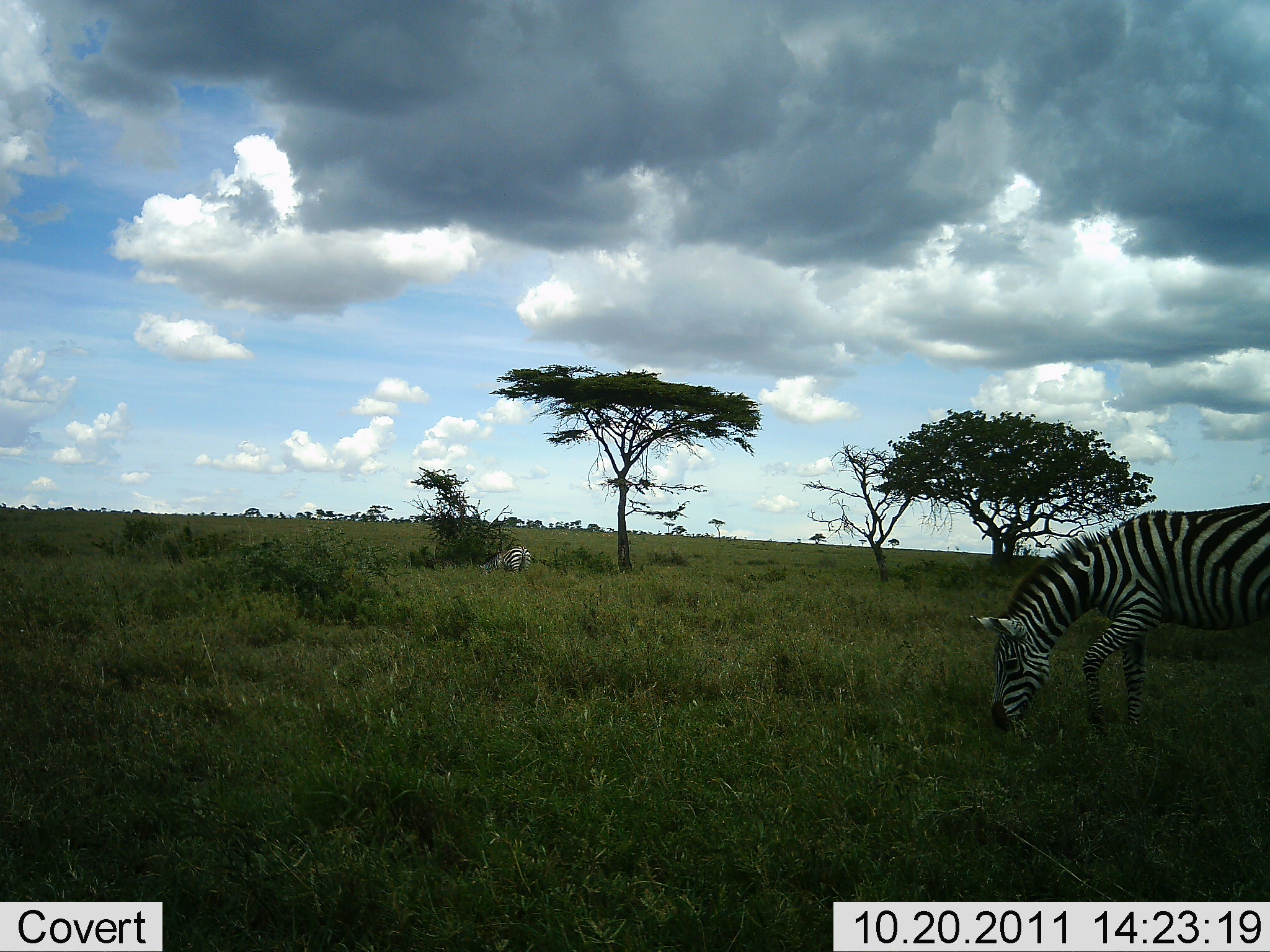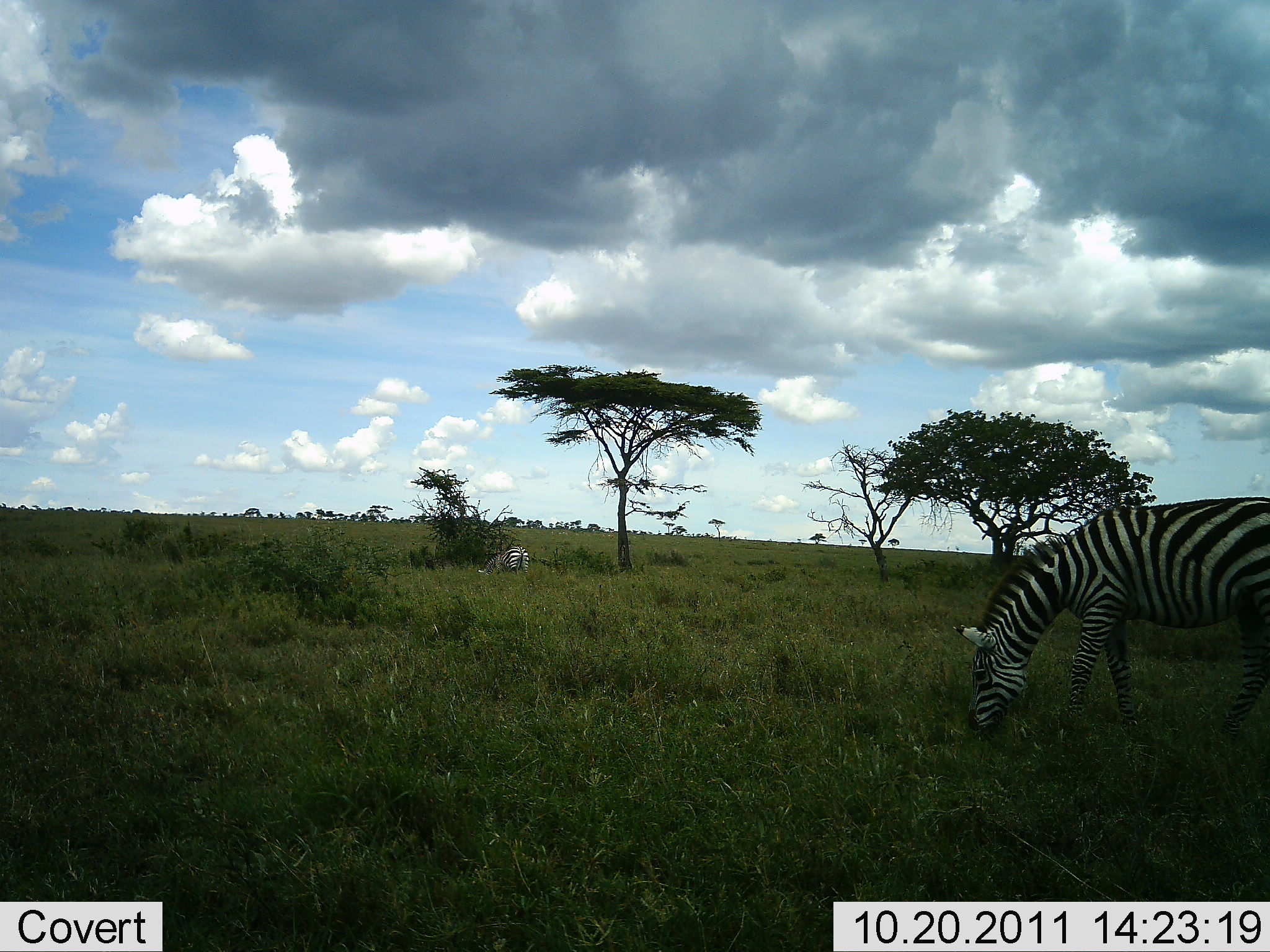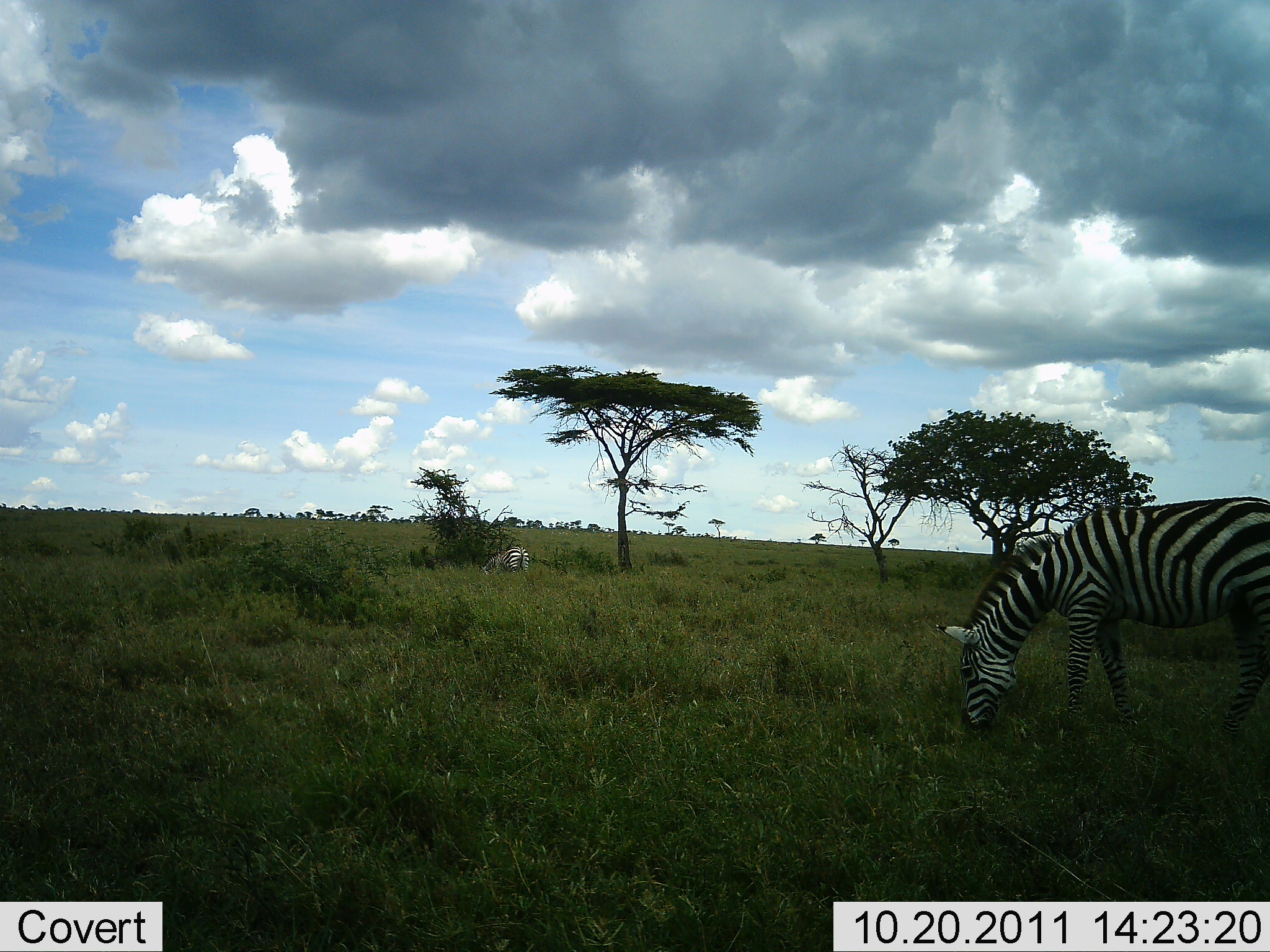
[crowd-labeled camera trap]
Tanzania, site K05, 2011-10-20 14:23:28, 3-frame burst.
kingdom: Animalia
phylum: Chordata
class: Mammalia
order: Perissodactyla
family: Equidae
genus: Equus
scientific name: Equus quagga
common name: plains zebra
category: zebra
Zebra (plains zebra) (Equus quagga), count 2. Behavior (volunteer vote fractions): standing 14%, resting 0%, moving 7%, interacting 0%. Young present (vote fraction): 0%. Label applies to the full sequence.